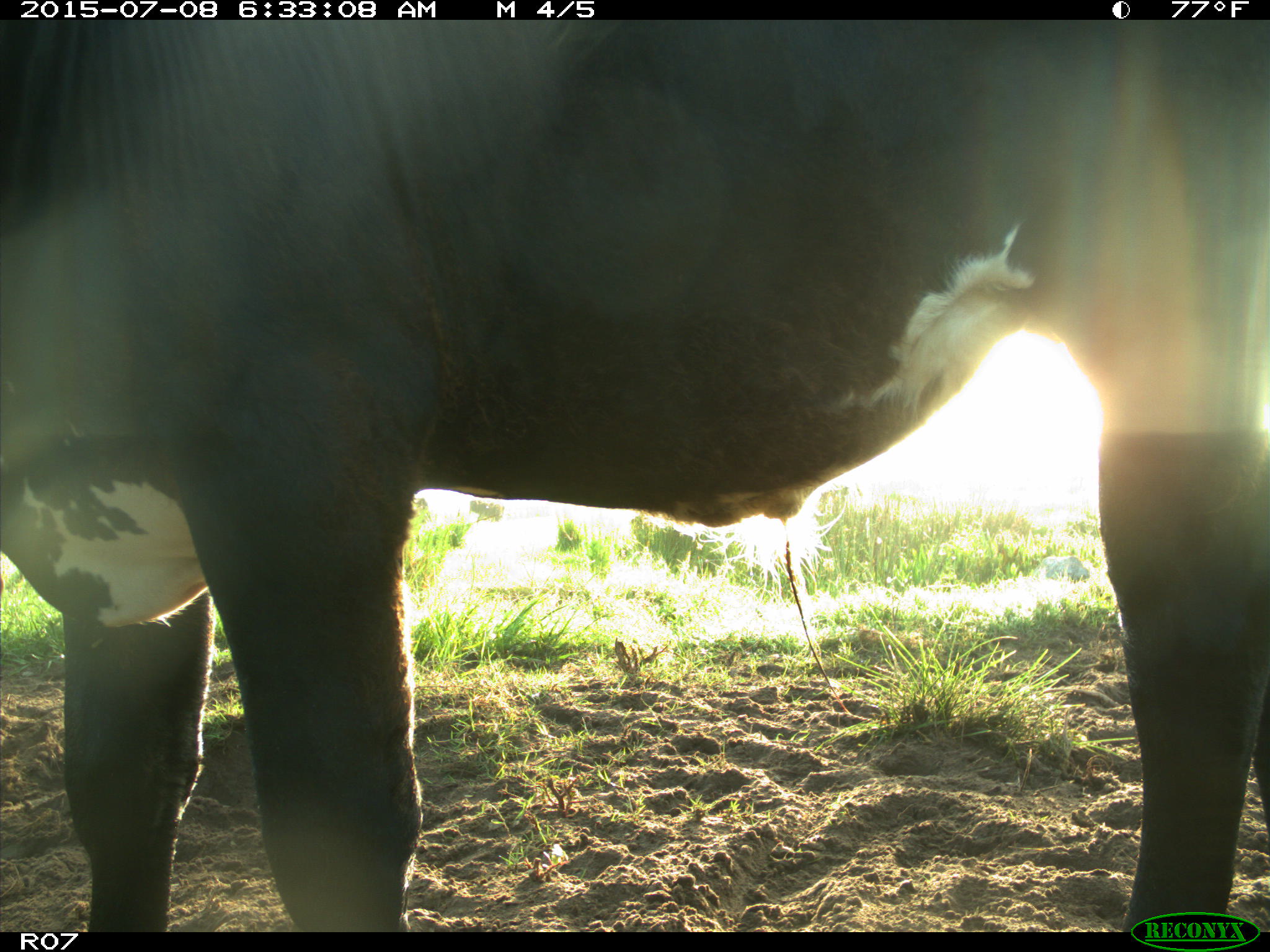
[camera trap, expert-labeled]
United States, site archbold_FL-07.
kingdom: Animalia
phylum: Chordata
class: Mammalia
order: Artiodactyla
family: Bovidae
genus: Bos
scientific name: Bos taurus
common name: domestic cow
Bos taurus (domestic cow).